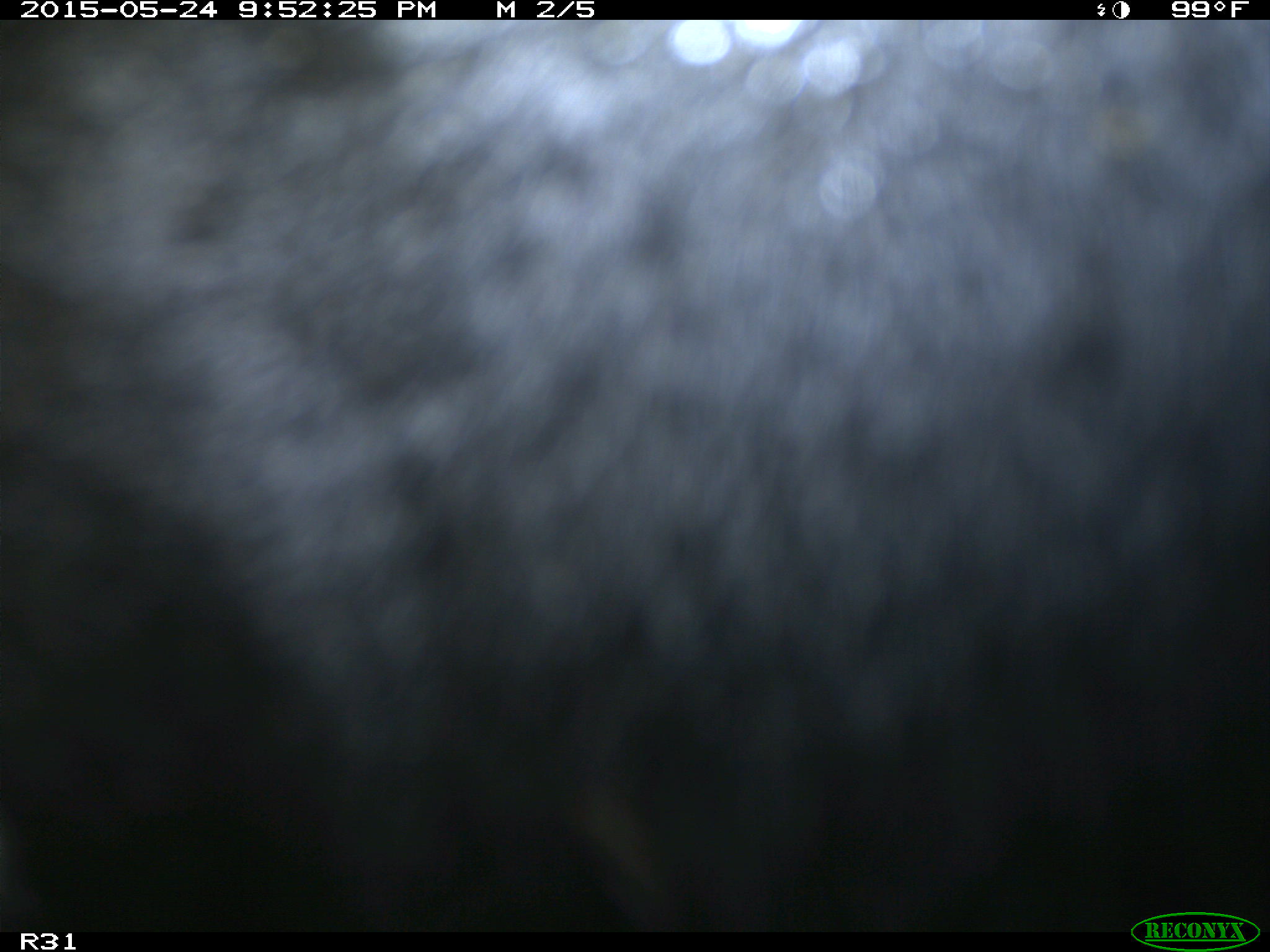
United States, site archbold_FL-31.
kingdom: Animalia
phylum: Chordata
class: Mammalia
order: Artiodactyla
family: Bovidae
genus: Bos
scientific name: Bos taurus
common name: domestic cow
Bos taurus (domestic cow).